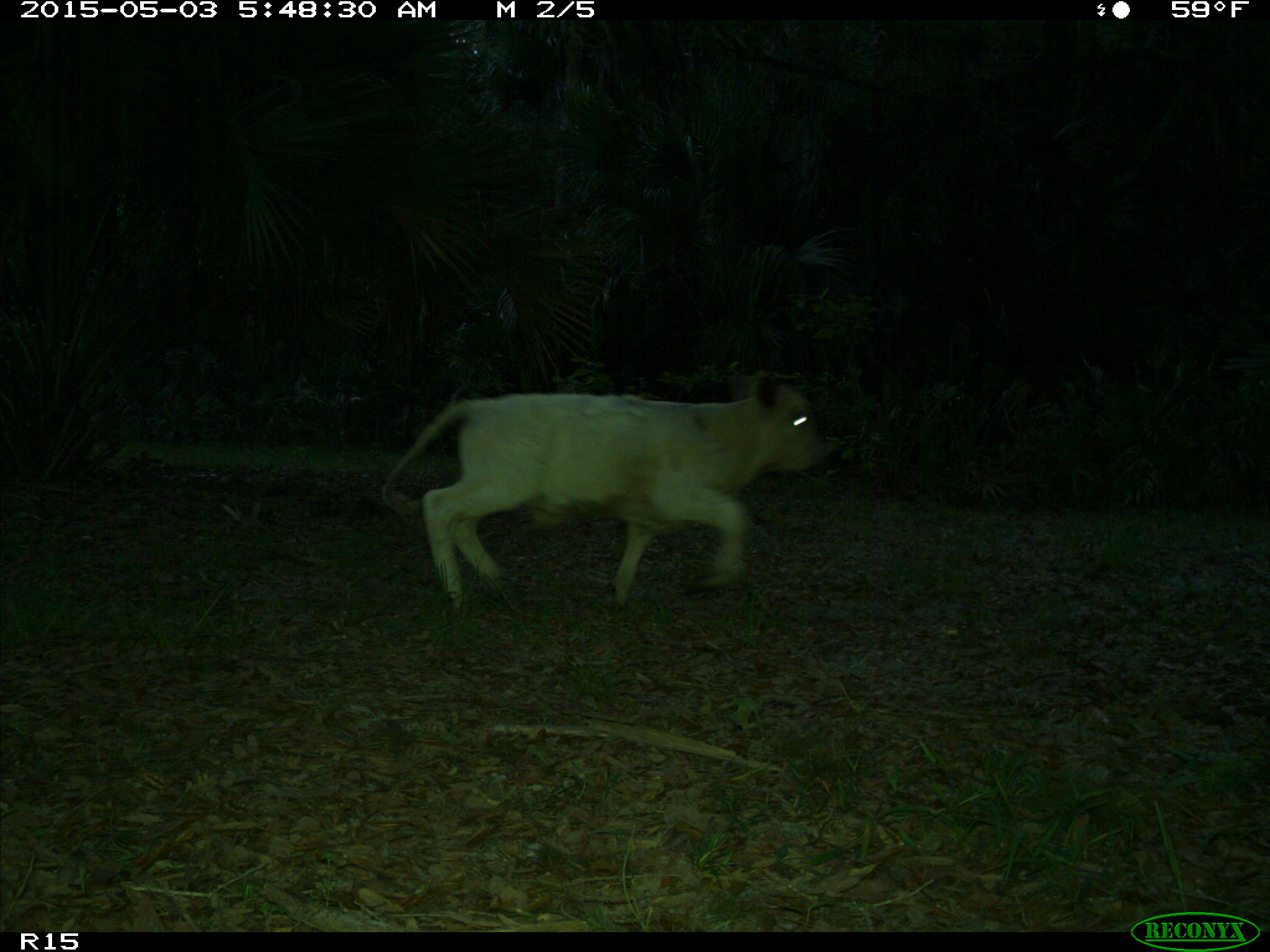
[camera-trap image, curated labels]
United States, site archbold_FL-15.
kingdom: Animalia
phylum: Chordata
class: Mammalia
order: Artiodactyla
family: Bovidae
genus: Bos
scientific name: Bos taurus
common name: domestic cow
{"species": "Bos taurus (domestic cow)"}